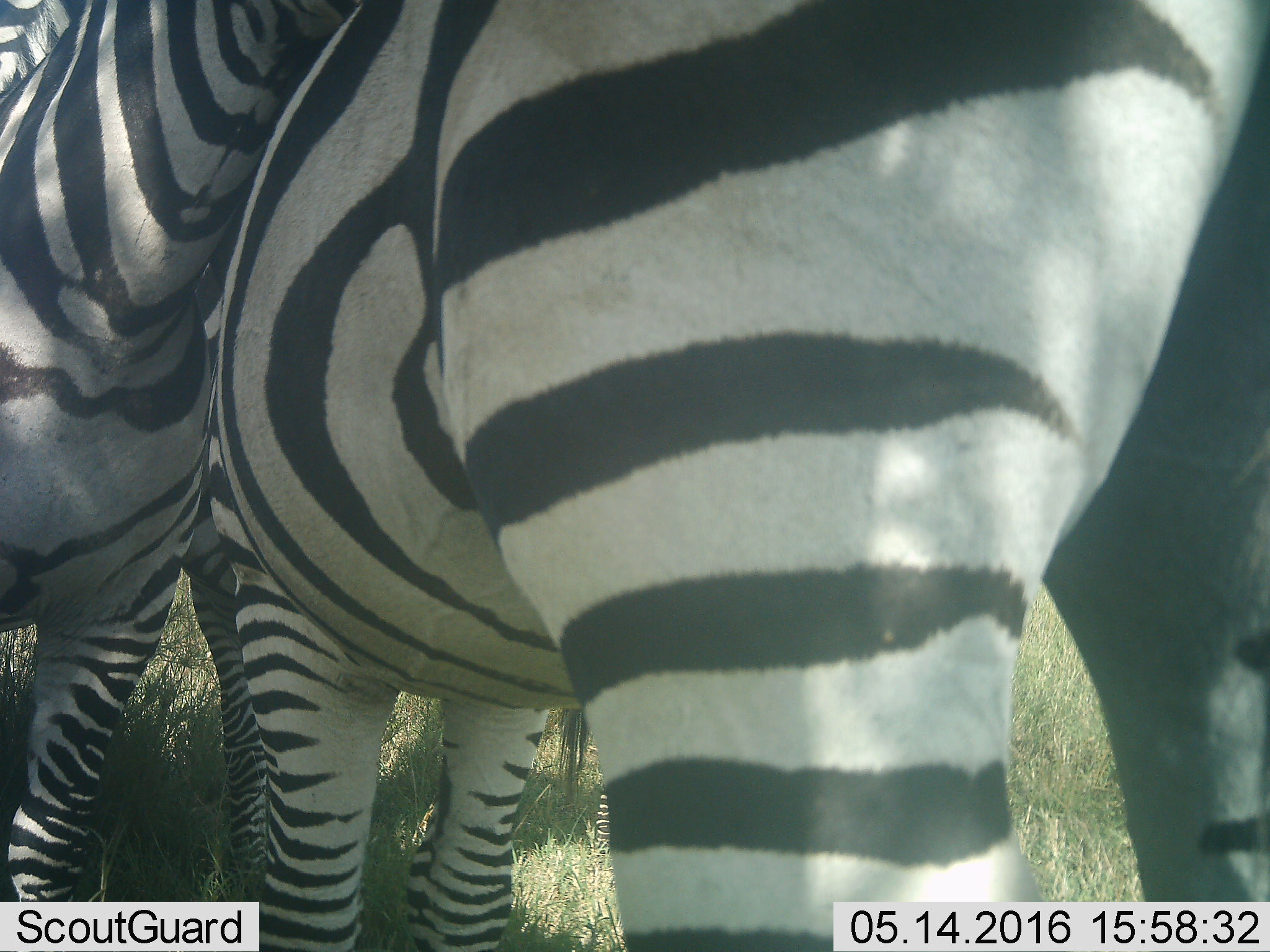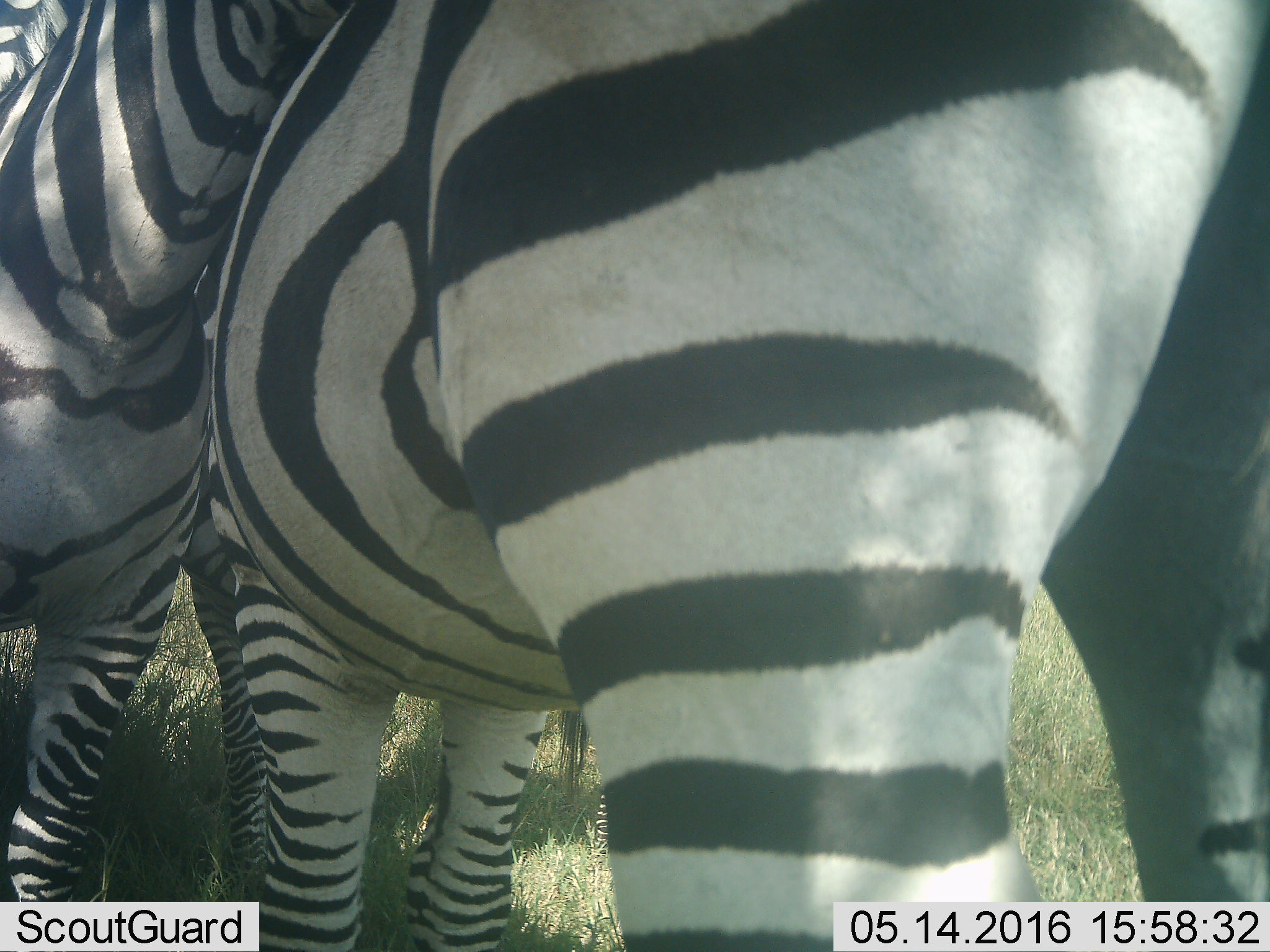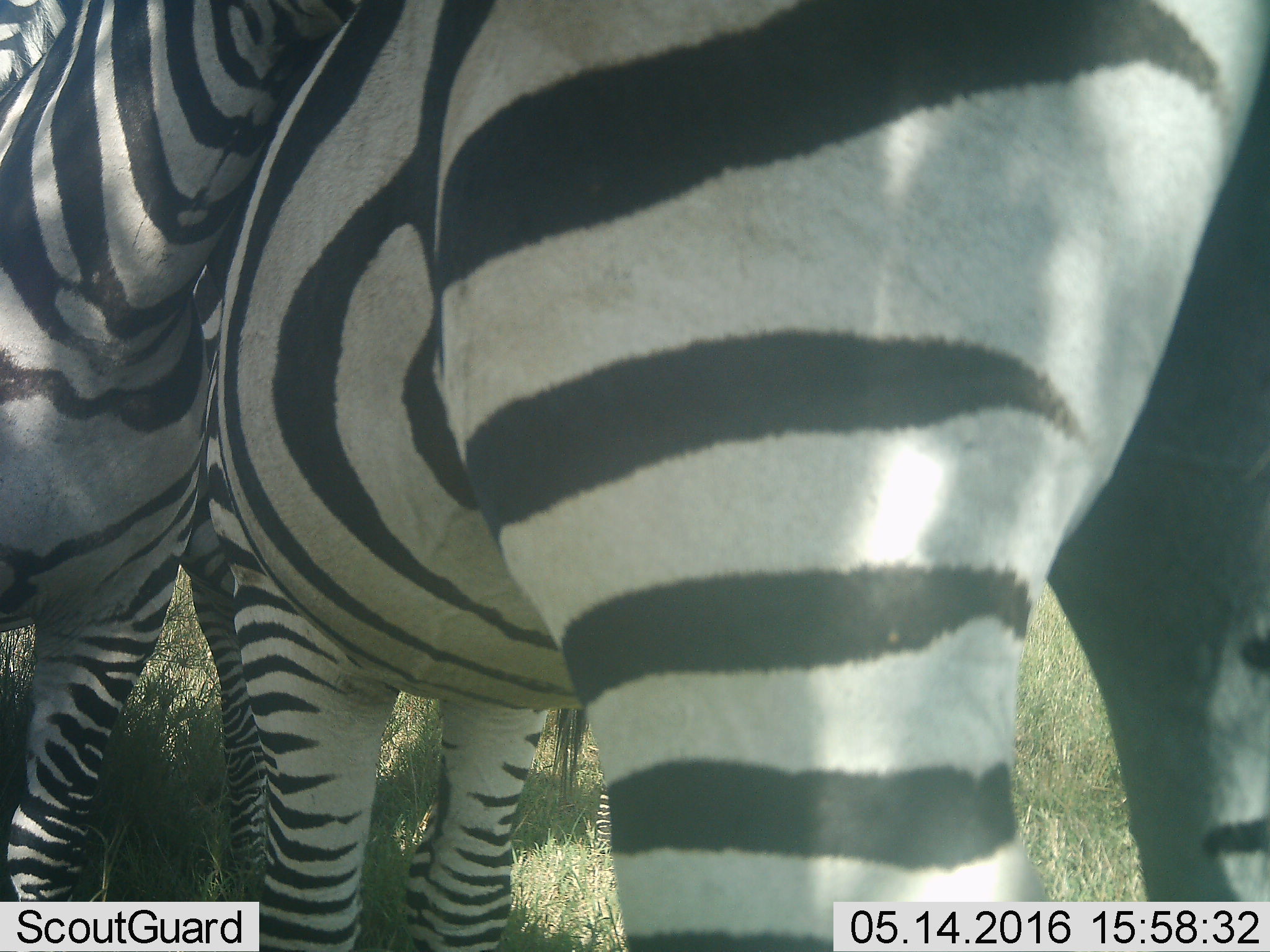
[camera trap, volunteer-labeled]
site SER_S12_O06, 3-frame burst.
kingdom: Animalia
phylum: Chordata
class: Mammalia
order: Perissodactyla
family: Equidae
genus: Equus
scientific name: Equus quagga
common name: plains zebra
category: zebraplains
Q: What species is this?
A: Zebraplains (plains zebra) (Equus quagga).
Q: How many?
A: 3.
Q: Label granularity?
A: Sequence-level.